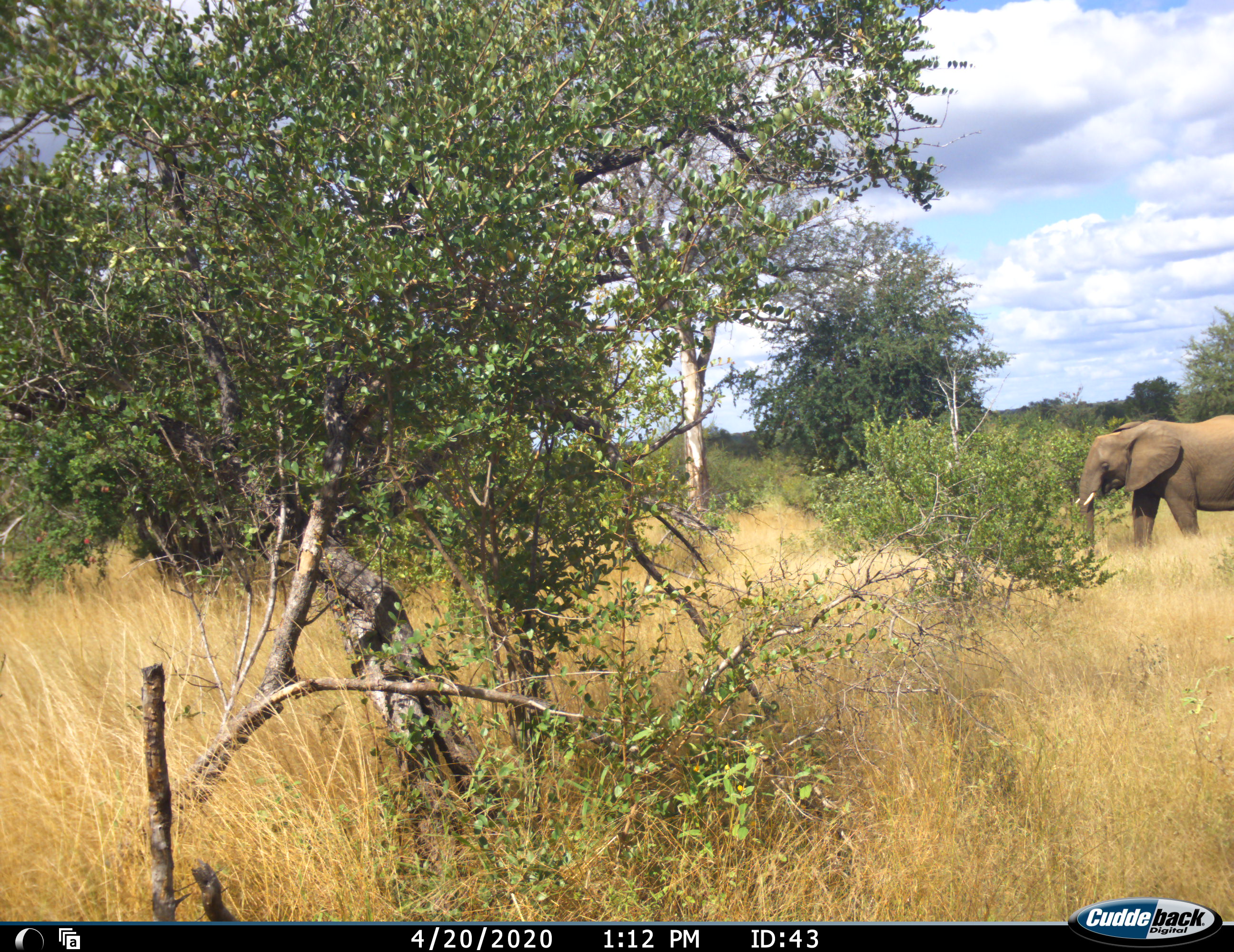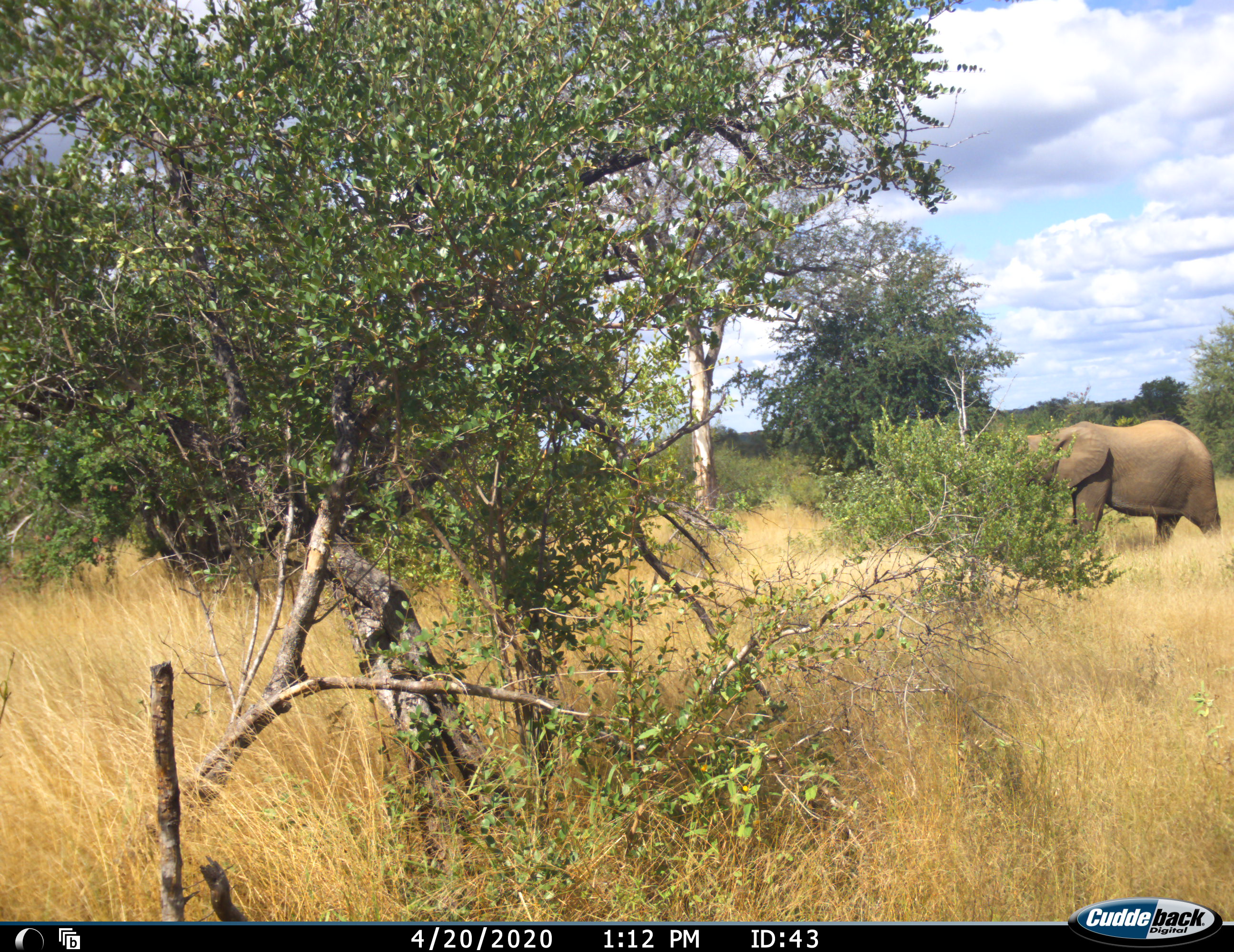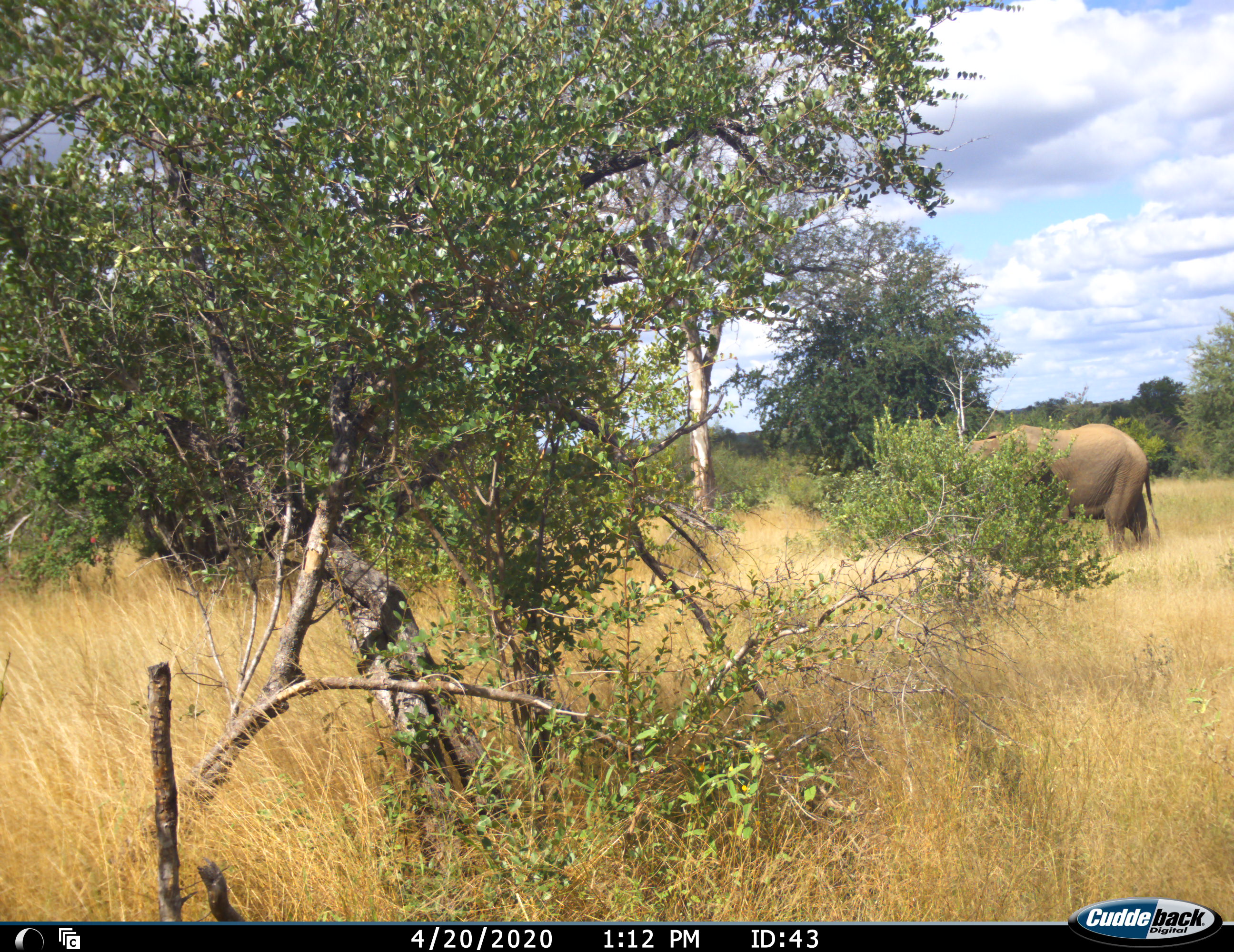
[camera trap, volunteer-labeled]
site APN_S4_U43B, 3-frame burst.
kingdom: Animalia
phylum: Chordata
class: Mammalia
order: Proboscidea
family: Elephantidae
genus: Loxodonta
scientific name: Loxodonta africana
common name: african bush elephant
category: elephant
Elephant (african bush elephant) (Loxodonta africana), count 1. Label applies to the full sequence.